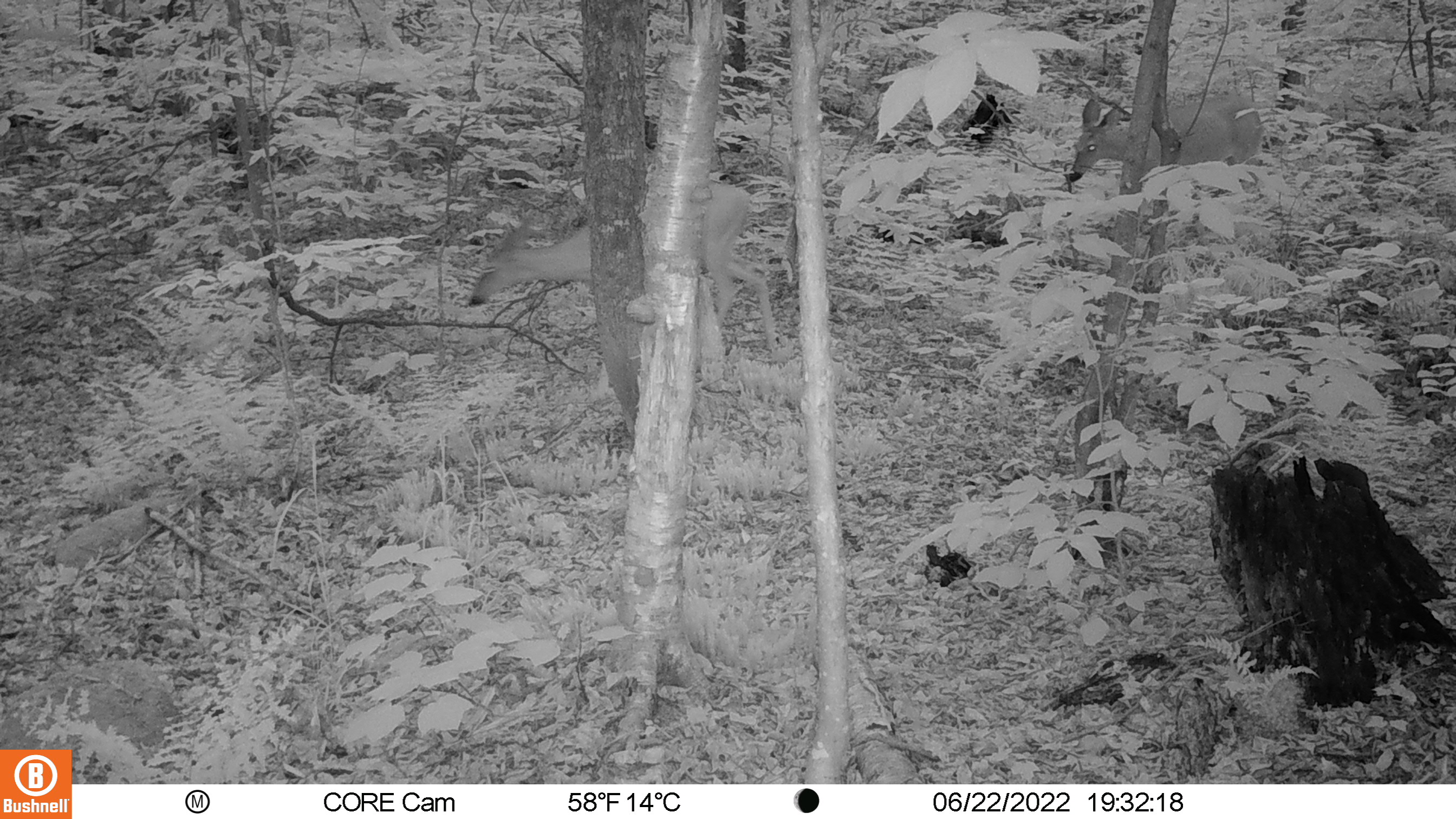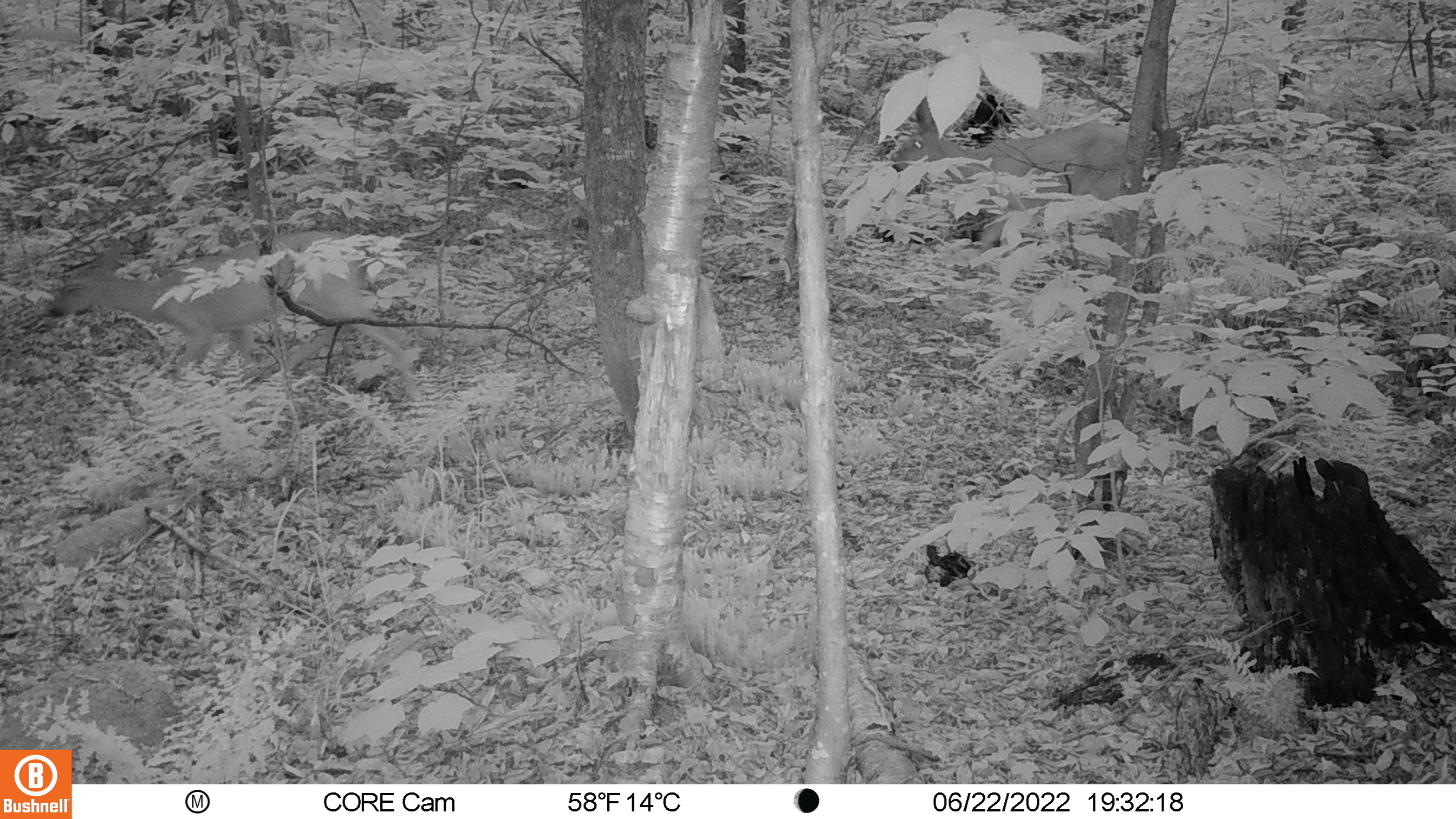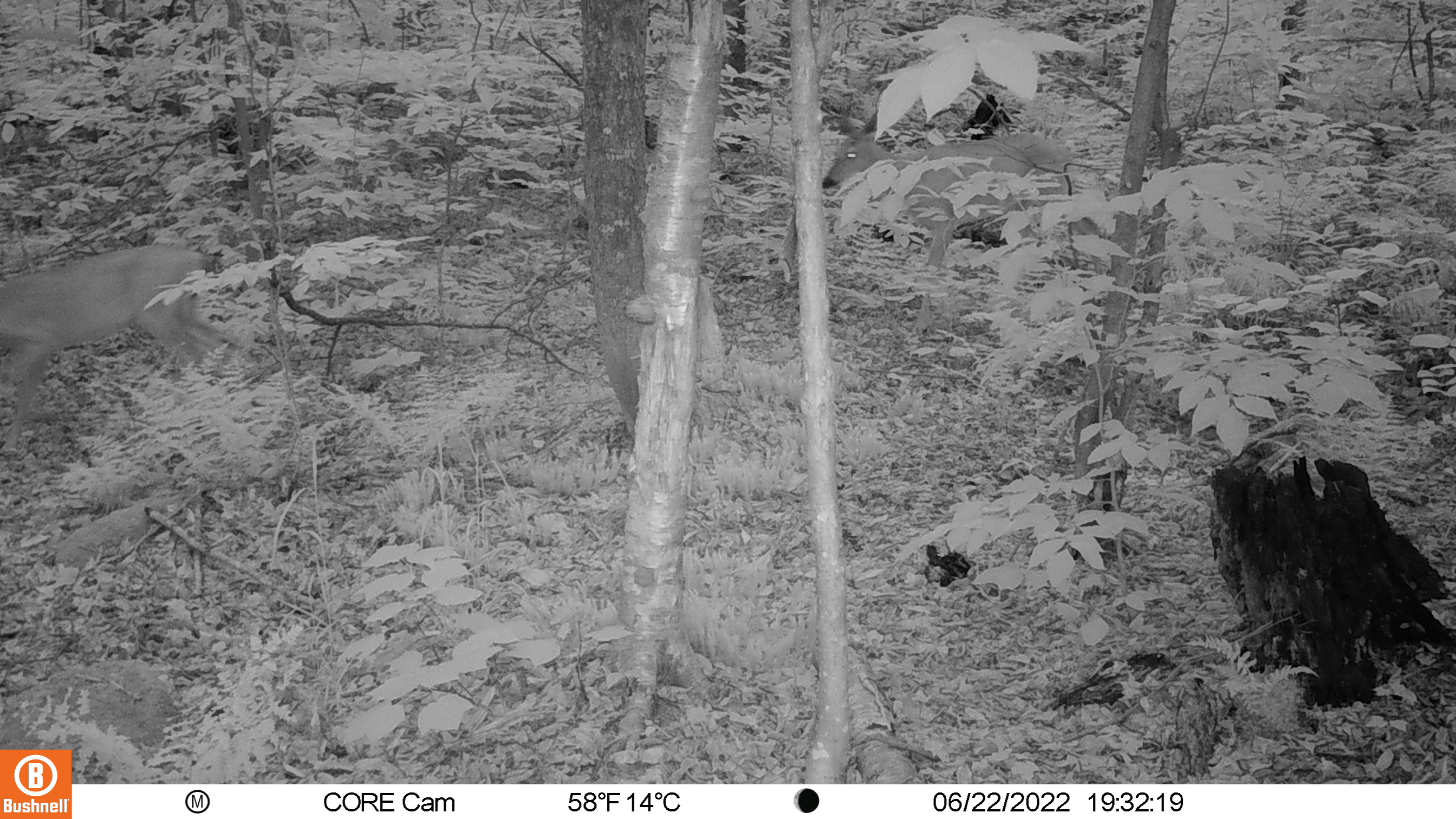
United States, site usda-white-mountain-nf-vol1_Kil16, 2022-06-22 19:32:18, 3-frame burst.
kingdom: Animalia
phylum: Chordata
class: Mammalia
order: Artiodactyla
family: Cervidae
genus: Odocoileus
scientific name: Odocoileus virginianus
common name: white-tailed deer